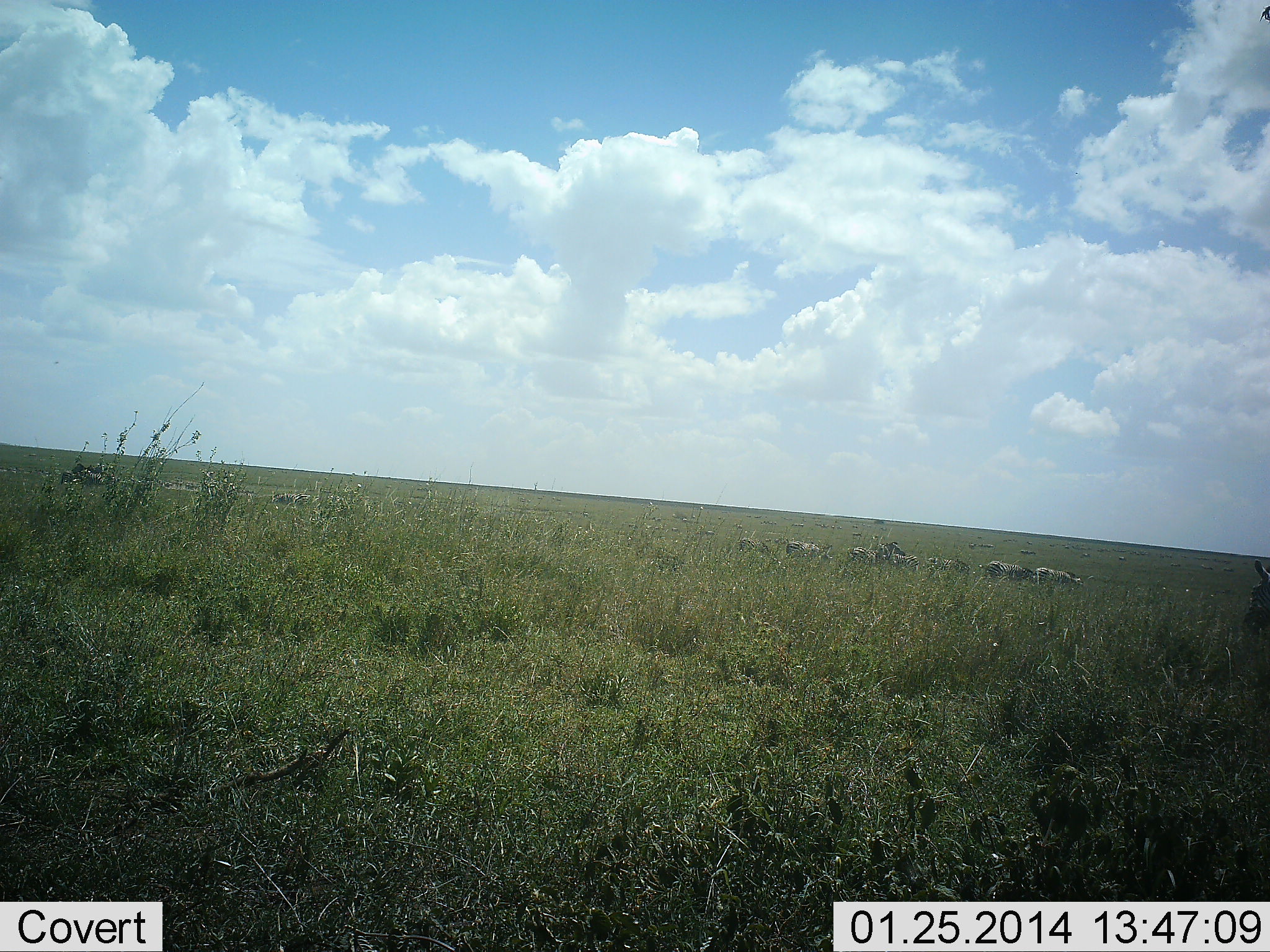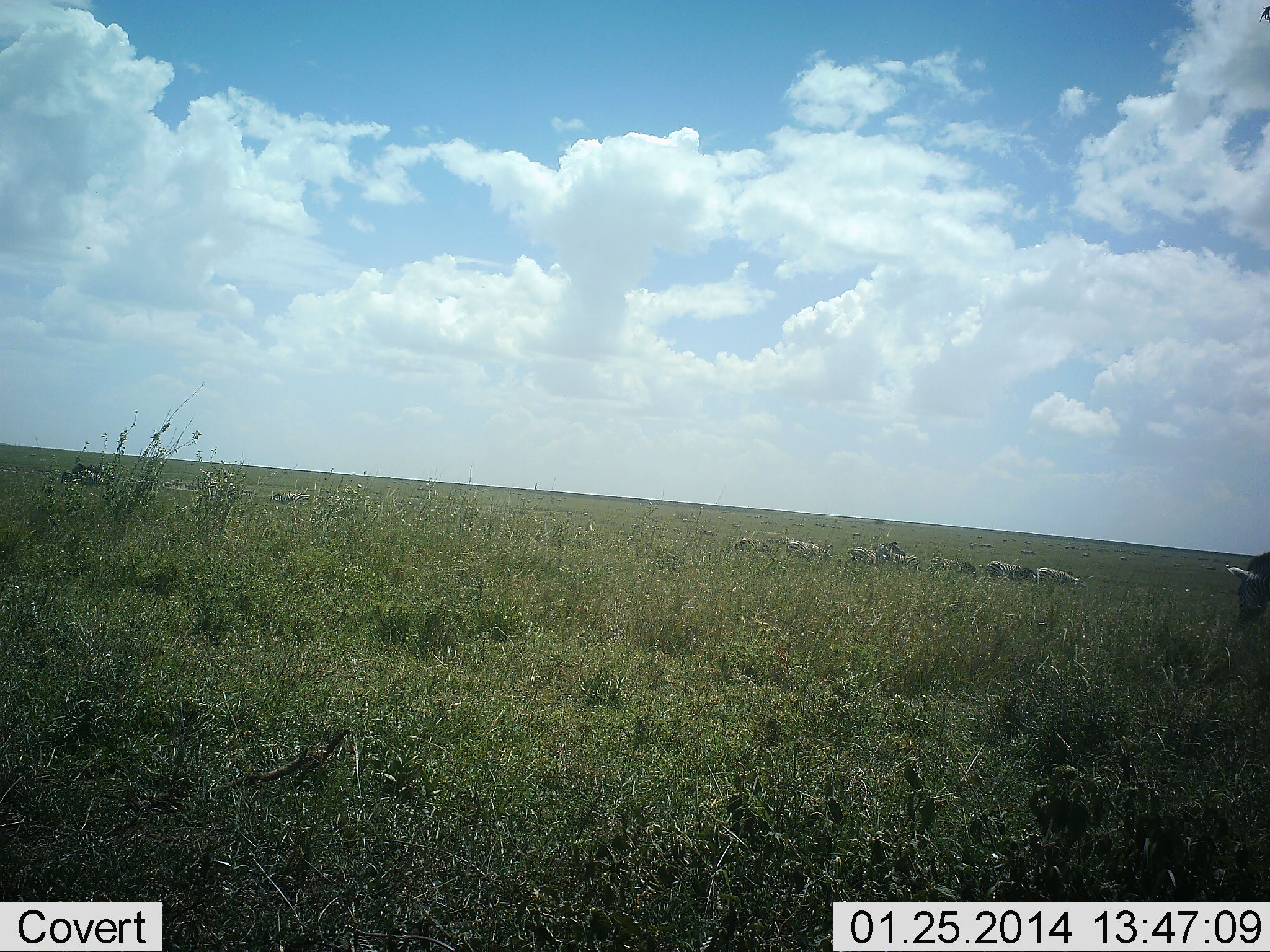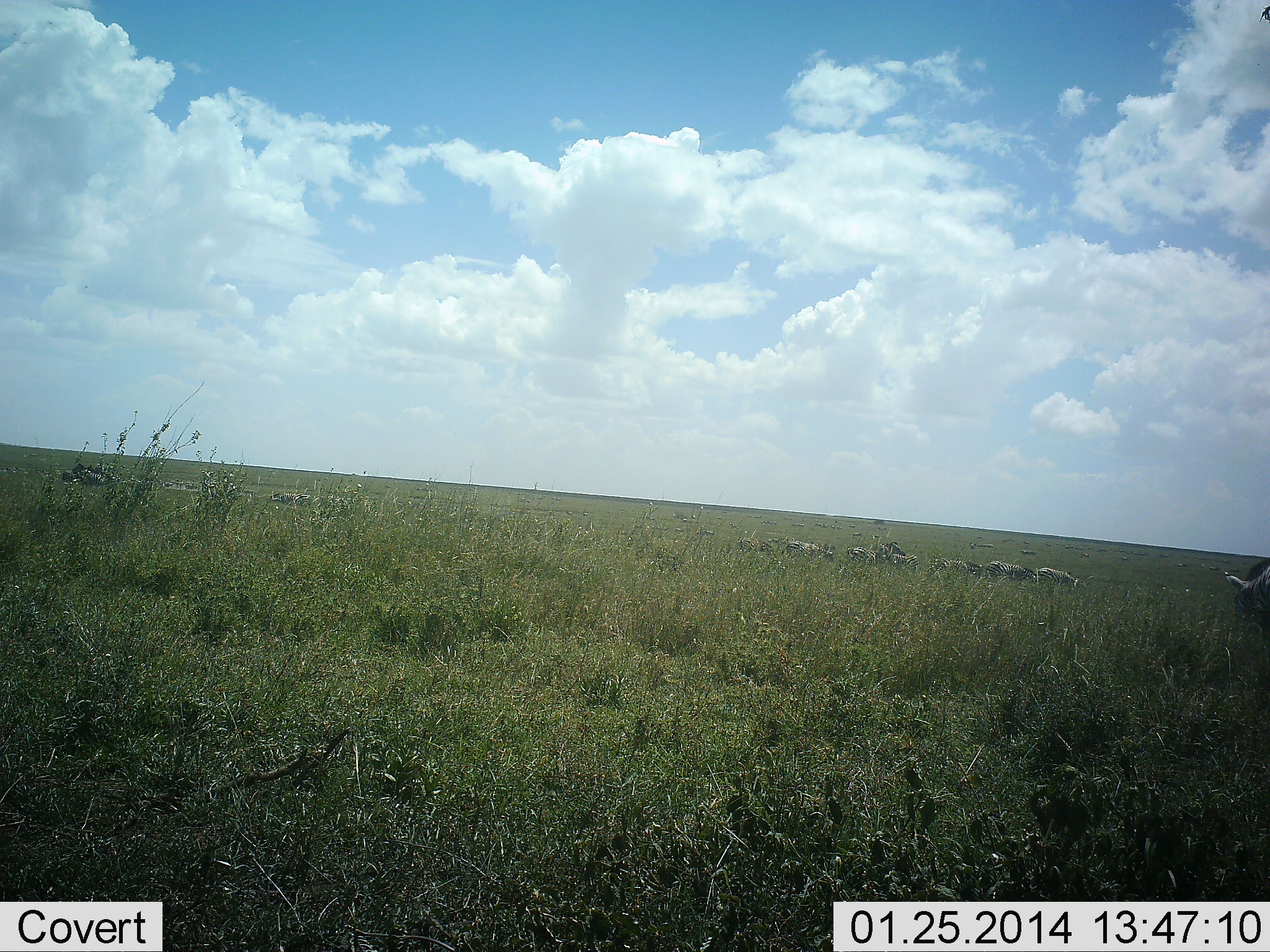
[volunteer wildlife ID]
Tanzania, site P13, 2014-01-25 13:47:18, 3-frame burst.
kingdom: Animalia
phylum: Chordata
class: Mammalia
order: Perissodactyla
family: Equidae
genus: Equus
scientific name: Equus quagga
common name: plains zebra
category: zebra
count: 11-50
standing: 40%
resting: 4%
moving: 16%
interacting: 4%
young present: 0%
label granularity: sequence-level